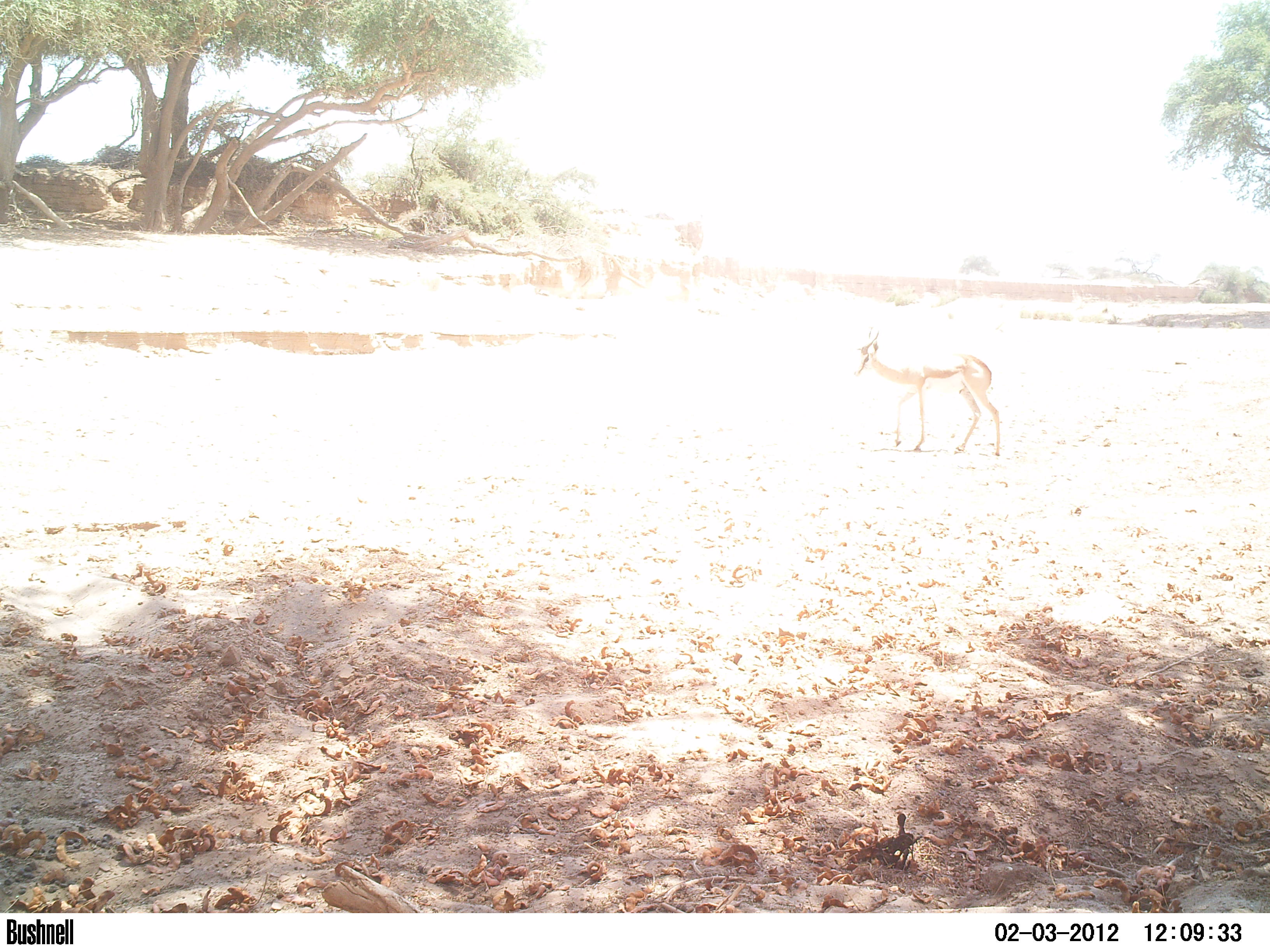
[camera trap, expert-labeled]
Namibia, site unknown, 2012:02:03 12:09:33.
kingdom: Animalia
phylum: Chordata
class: Mammalia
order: Artiodactyla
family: Bovidae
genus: Antidorcas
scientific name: Antidorcas marsupialis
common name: springbok